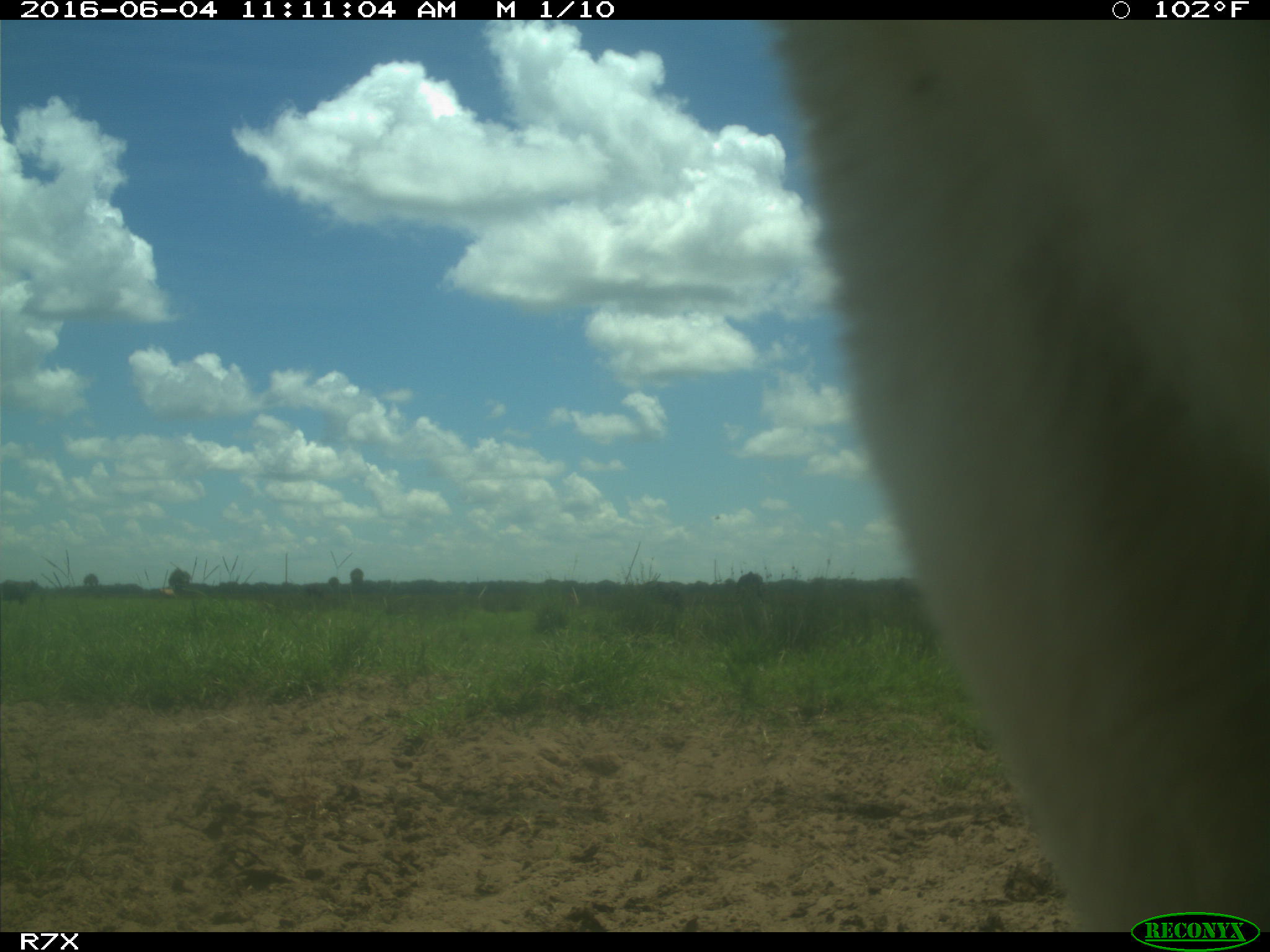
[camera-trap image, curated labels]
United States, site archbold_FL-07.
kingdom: Animalia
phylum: Chordata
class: Mammalia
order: Artiodactyla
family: Bovidae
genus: Bos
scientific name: Bos taurus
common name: domestic cow